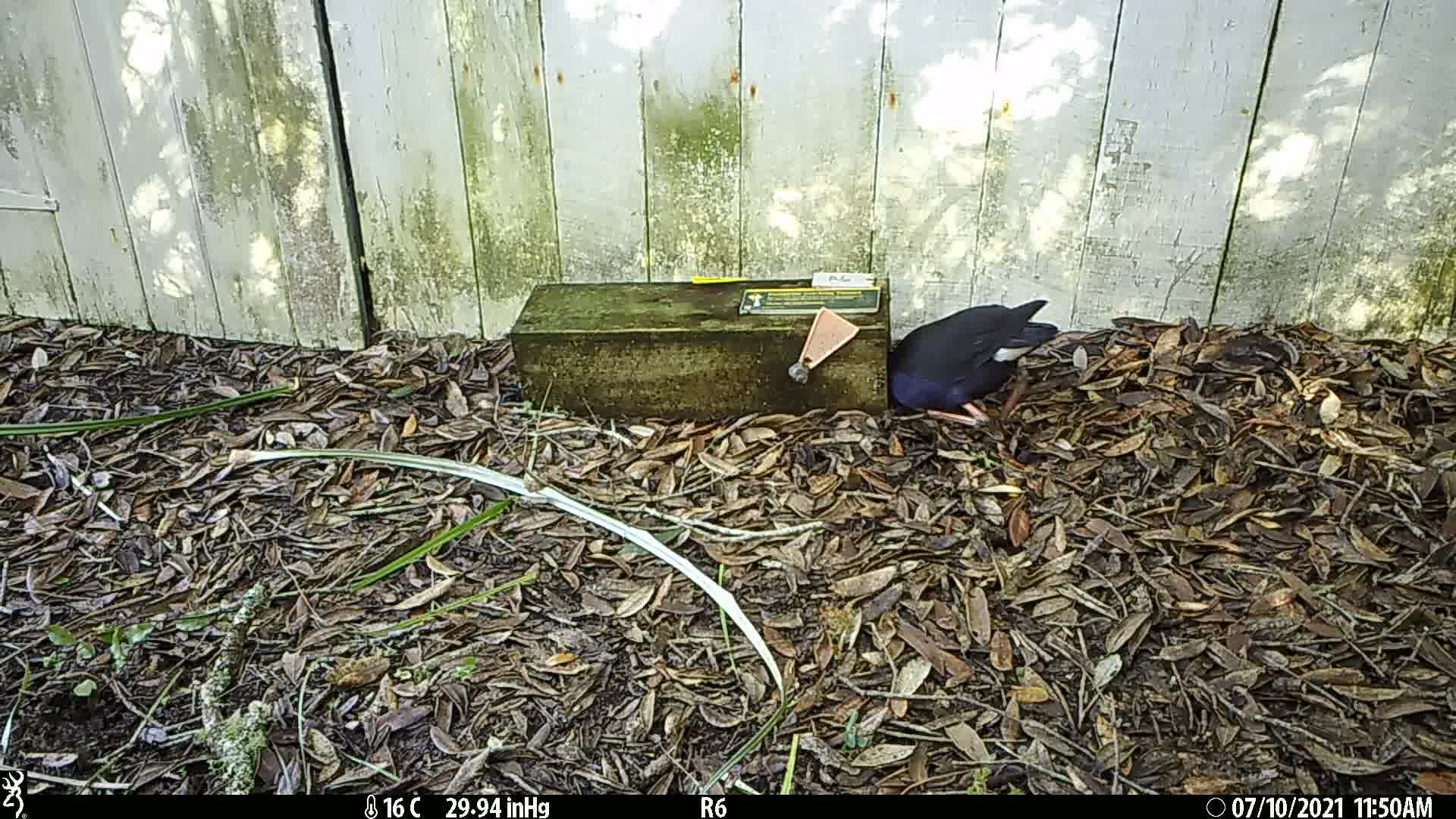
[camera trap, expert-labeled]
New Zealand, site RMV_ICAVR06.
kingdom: Animalia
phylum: Chordata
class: Aves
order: Gruiformes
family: Rallidae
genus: Porphyrio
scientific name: Porphyrio melanotus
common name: australasian swamphen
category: pukeko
Pukeko (australasian swamphen) (Porphyrio melanotus).